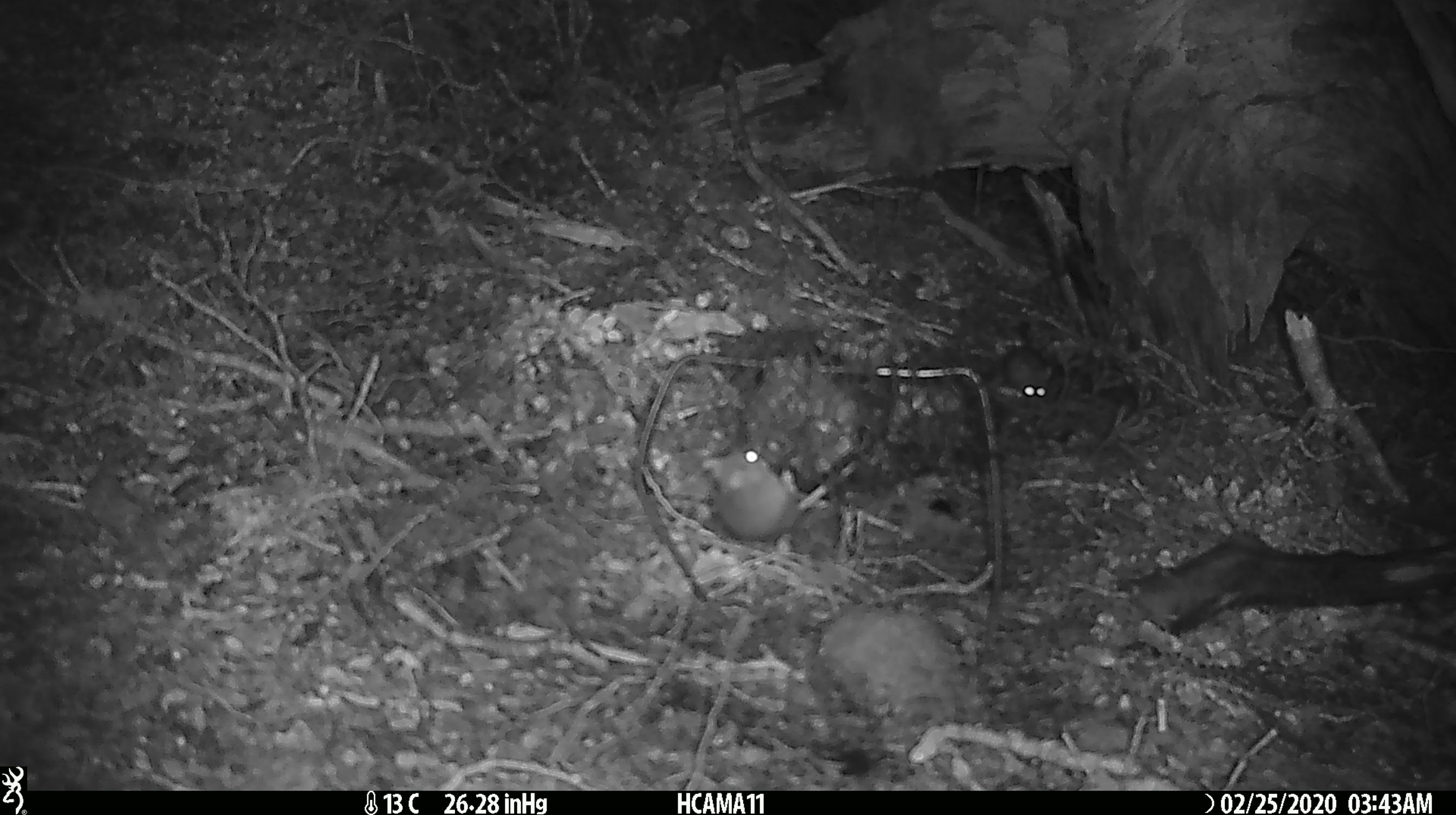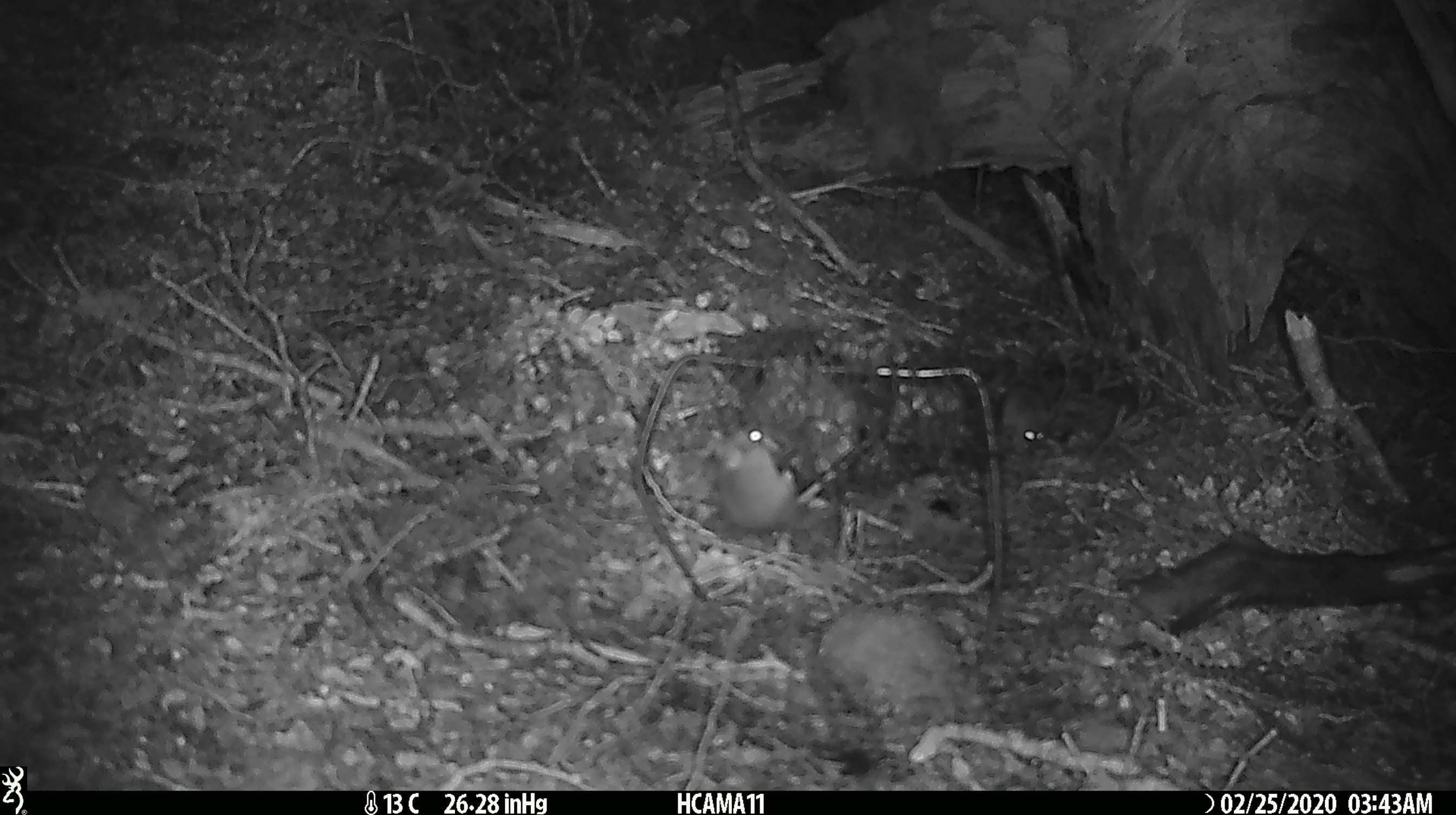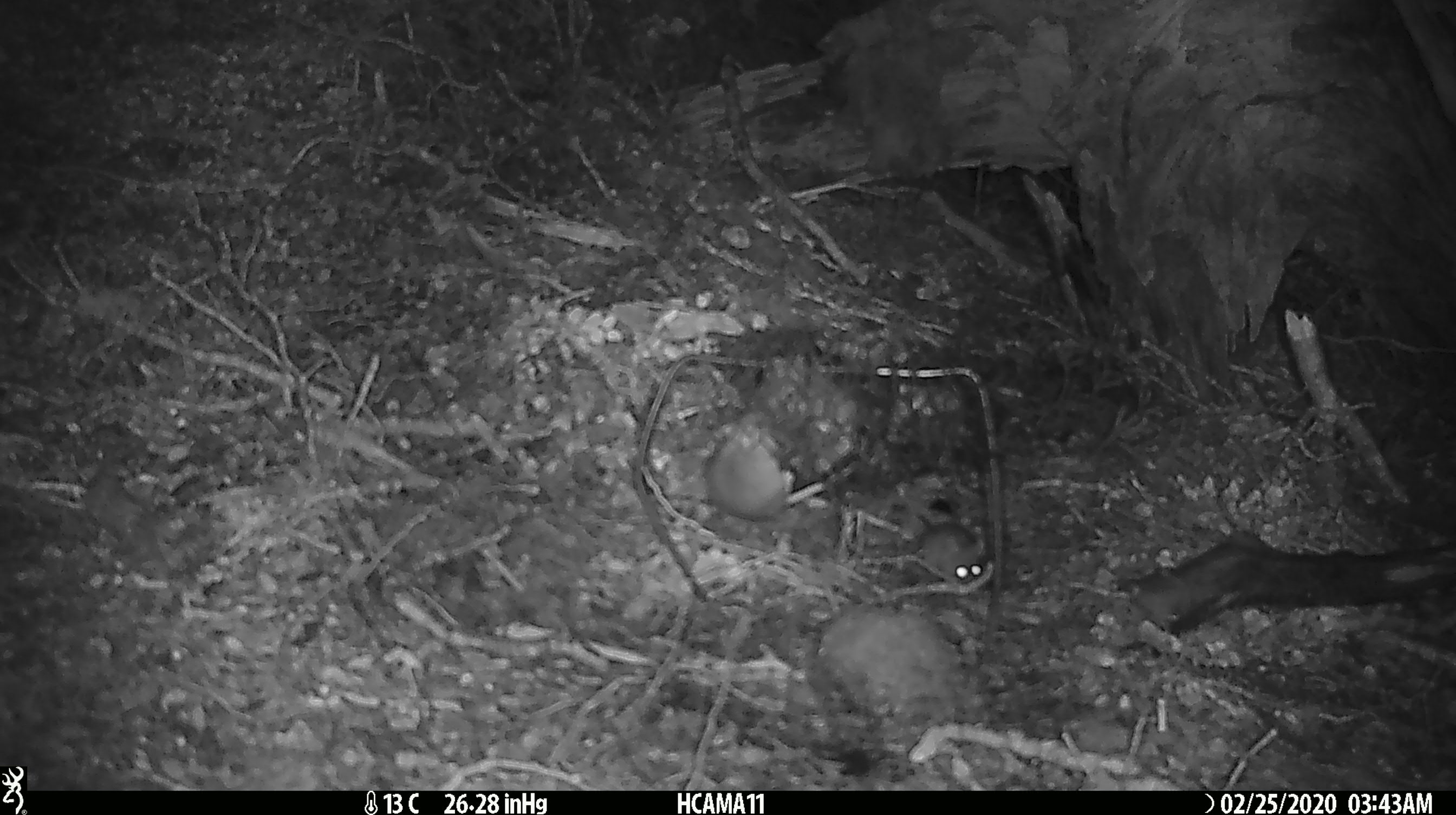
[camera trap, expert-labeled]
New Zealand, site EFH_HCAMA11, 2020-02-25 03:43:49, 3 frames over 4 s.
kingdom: Animalia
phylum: Chordata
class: Mammalia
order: Rodentia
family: Muridae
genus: Mus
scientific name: Mus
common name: mouse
Mouse (Mus).